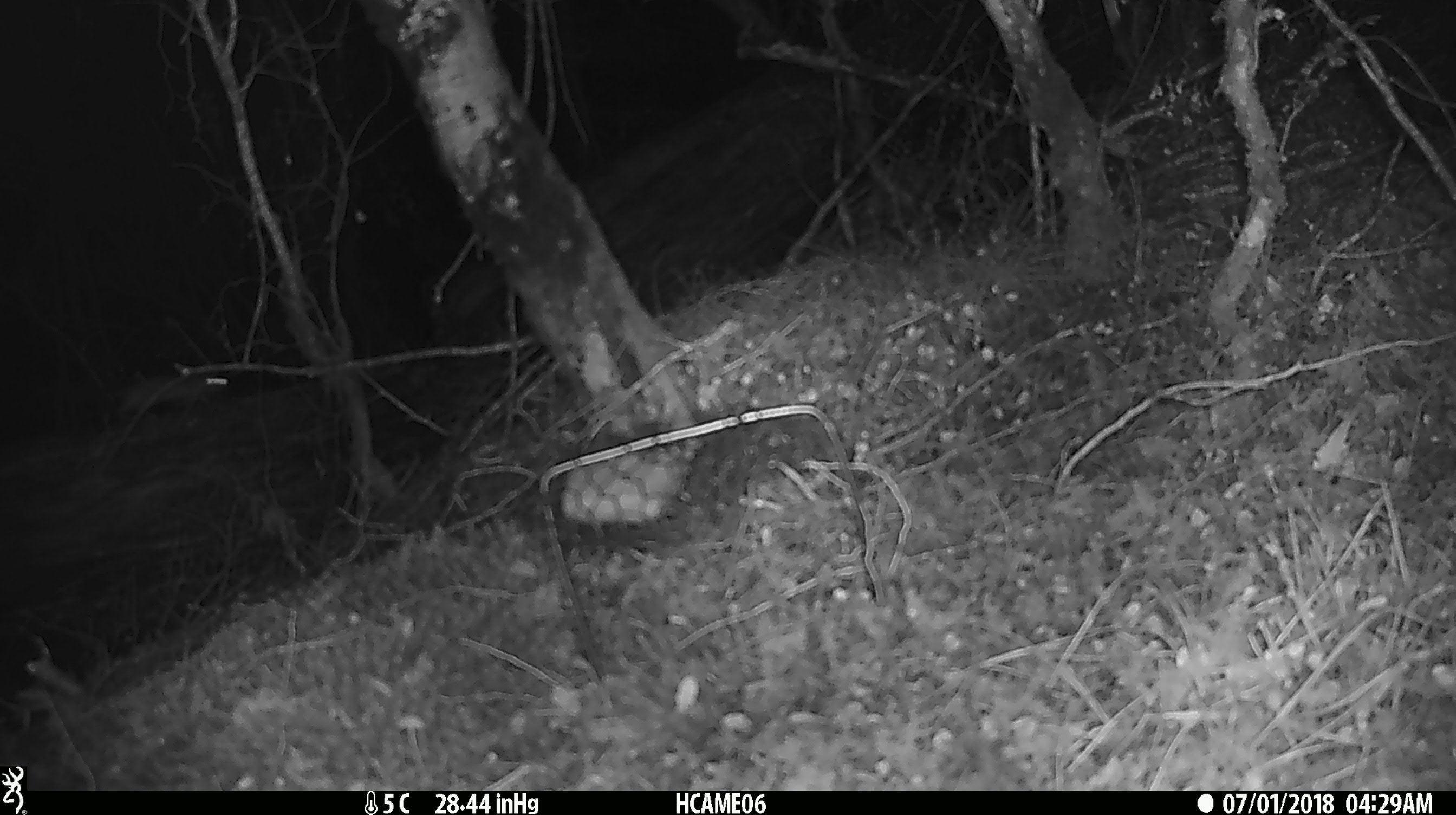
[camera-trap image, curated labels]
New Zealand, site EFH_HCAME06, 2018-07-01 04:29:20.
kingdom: Animalia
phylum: Chordata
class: Mammalia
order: Rodentia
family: Muridae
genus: Mus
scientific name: Mus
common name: mouse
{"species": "mouse (Mus)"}